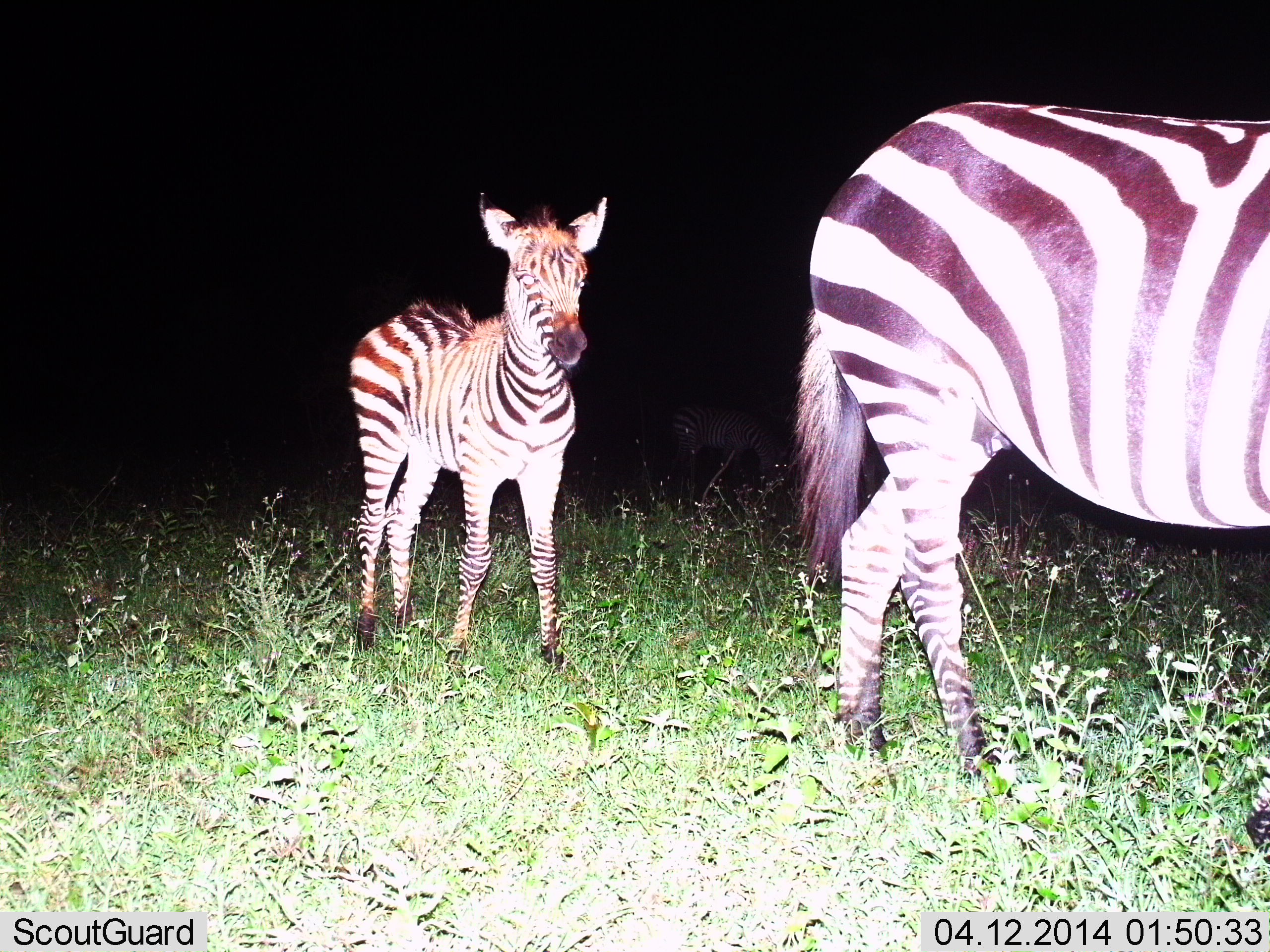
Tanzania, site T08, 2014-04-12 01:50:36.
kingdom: Animalia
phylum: Chordata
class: Mammalia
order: Perissodactyla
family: Equidae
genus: Equus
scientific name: Equus quagga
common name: plains zebra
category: zebra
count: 2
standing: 70%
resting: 10%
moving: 40%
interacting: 0%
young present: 80%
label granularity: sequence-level